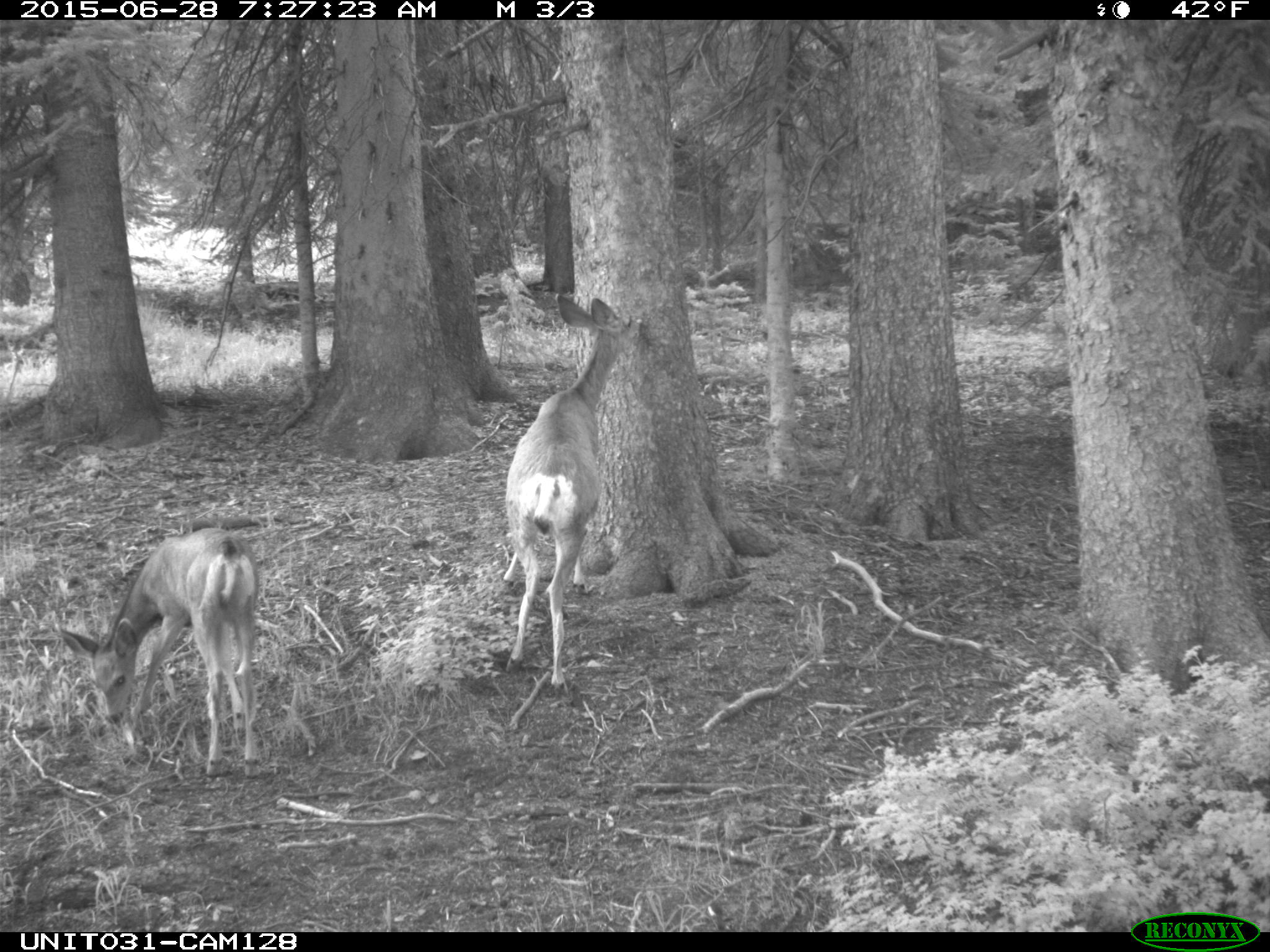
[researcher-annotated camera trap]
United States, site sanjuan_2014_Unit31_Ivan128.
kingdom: Animalia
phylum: Chordata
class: Mammalia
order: Artiodactyla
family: Cervidae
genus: Odocoileus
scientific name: Odocoileus hemionus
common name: mule deer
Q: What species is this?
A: Odocoileus hemionus (mule deer).